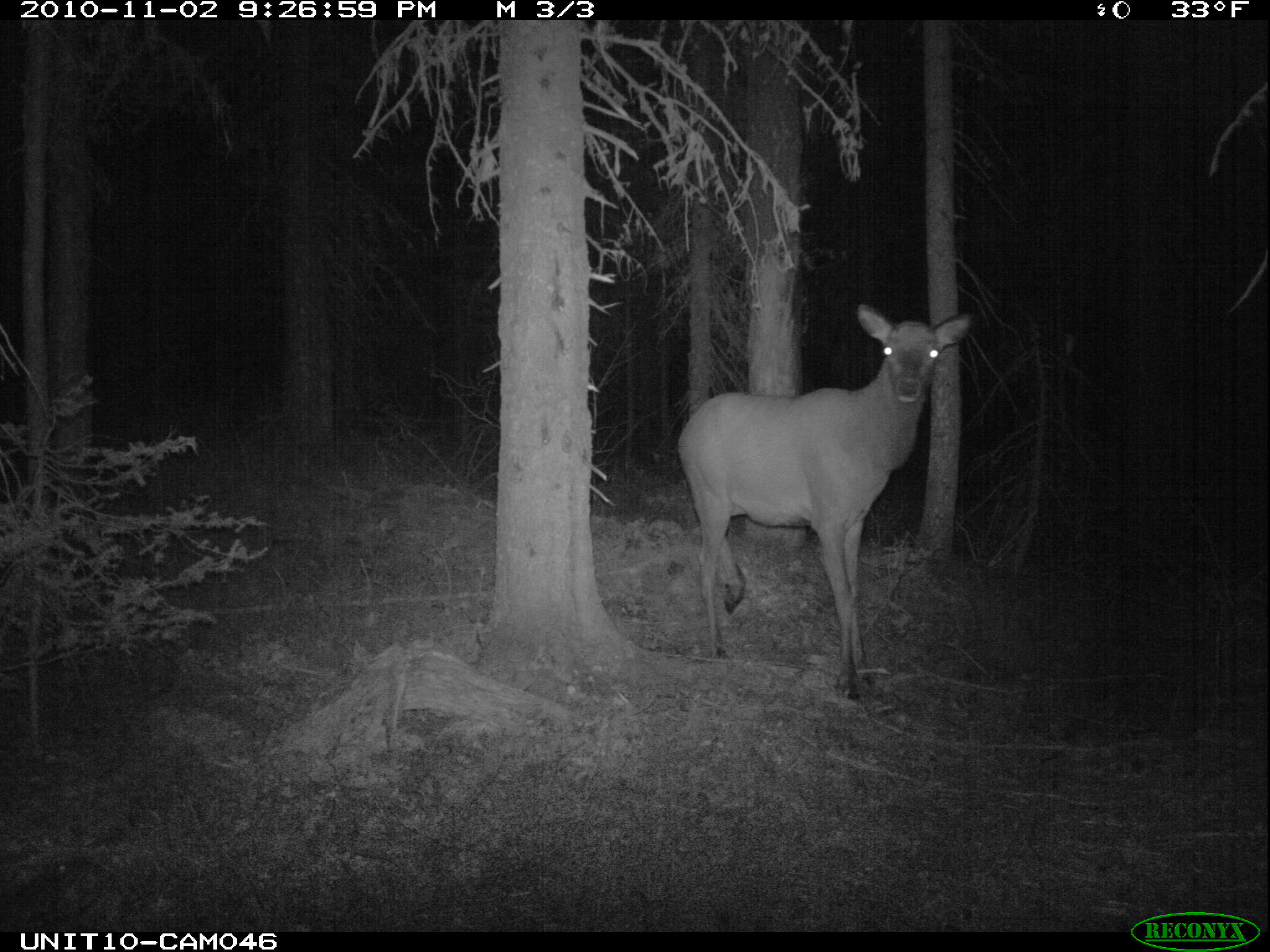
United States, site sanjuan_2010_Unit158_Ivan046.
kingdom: Animalia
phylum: Chordata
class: Mammalia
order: Artiodactyla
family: Cervidae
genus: Cervus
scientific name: Cervus elaphus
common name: red deer